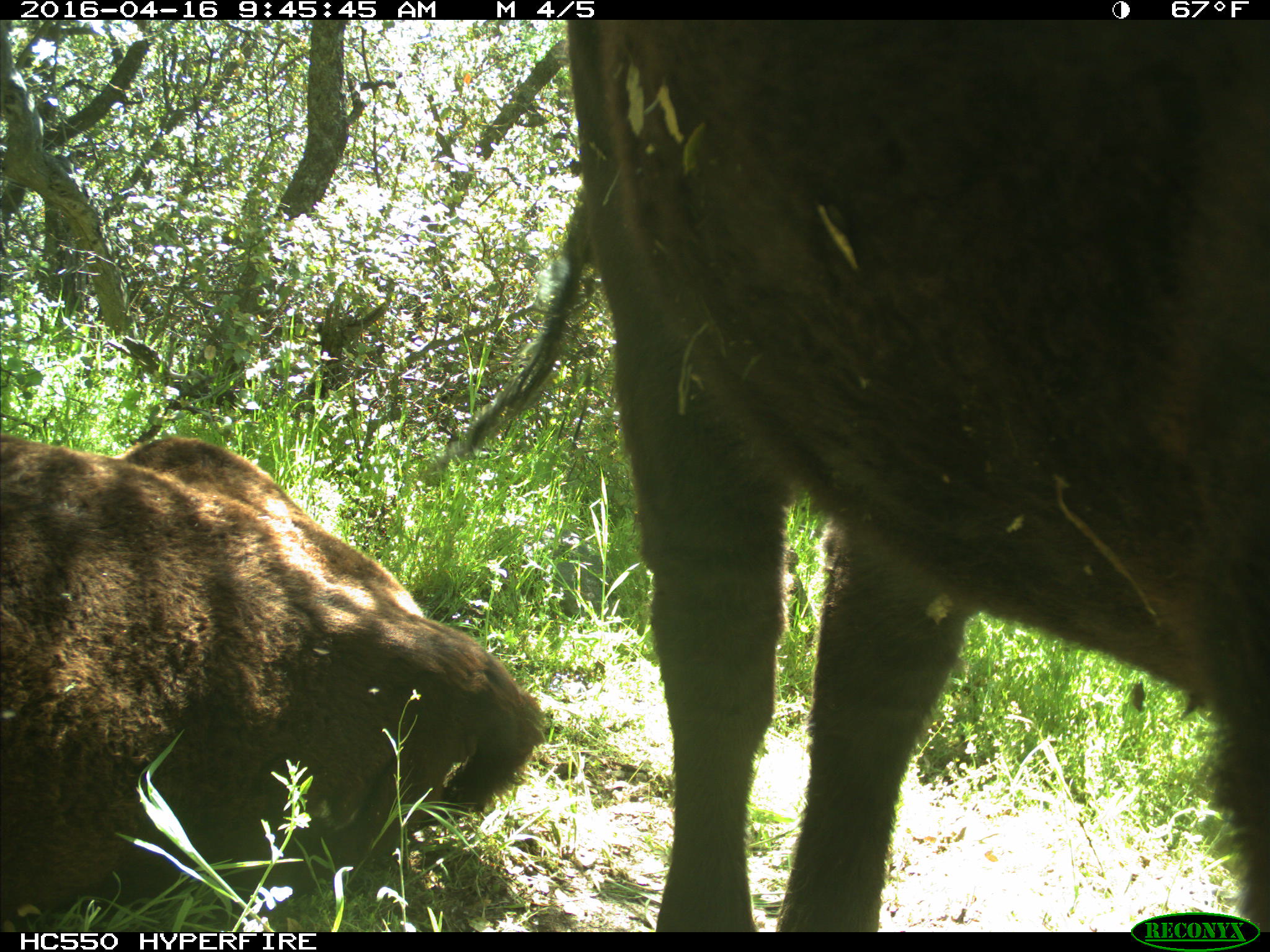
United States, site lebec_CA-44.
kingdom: Animalia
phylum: Chordata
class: Mammalia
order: Artiodactyla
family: Bovidae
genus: Bos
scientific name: Bos taurus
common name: domestic cow